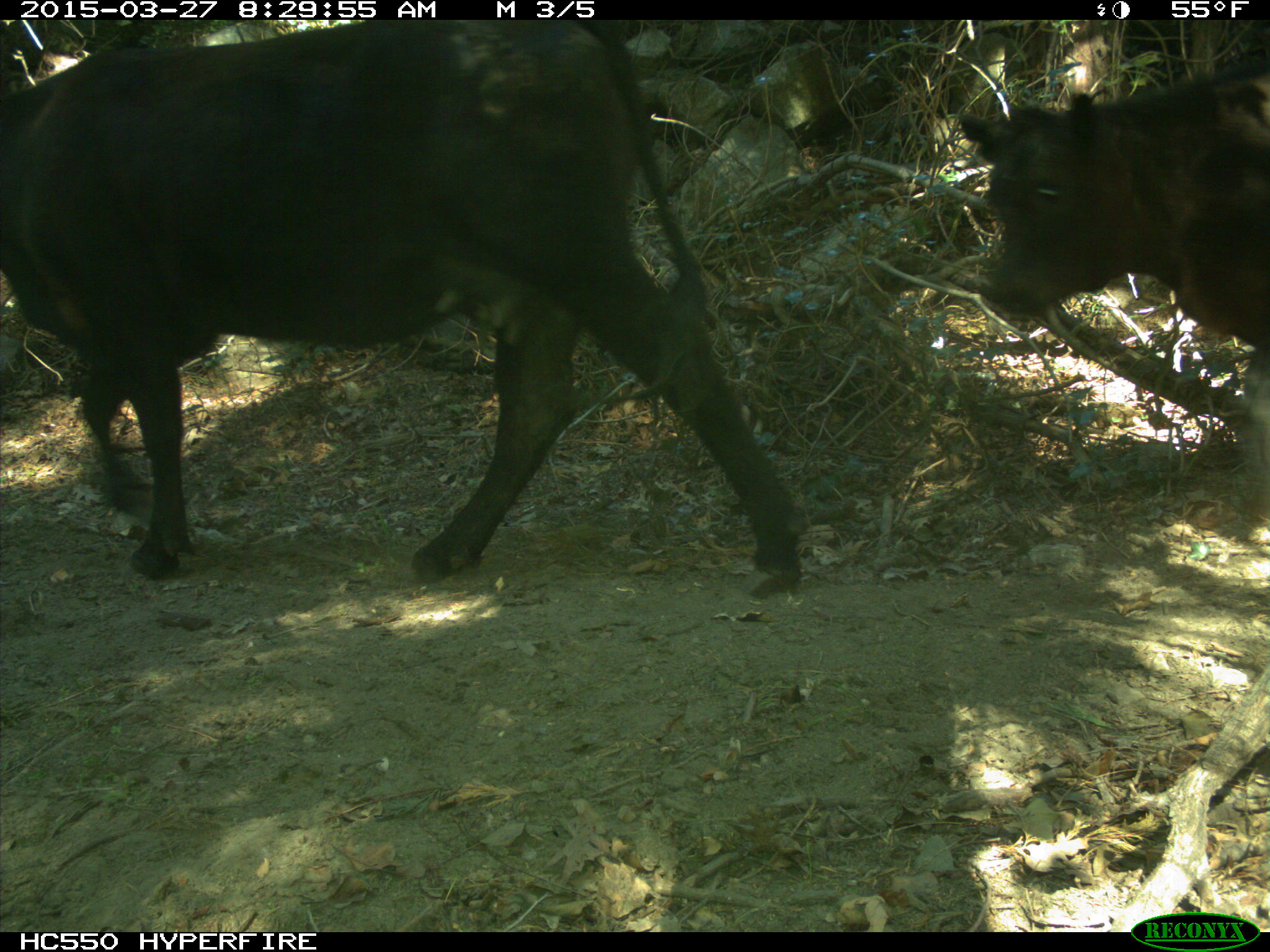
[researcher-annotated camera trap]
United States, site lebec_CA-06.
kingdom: Animalia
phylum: Chordata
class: Mammalia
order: Artiodactyla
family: Bovidae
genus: Bos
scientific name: Bos taurus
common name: domestic cow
Bos taurus (domestic cow).